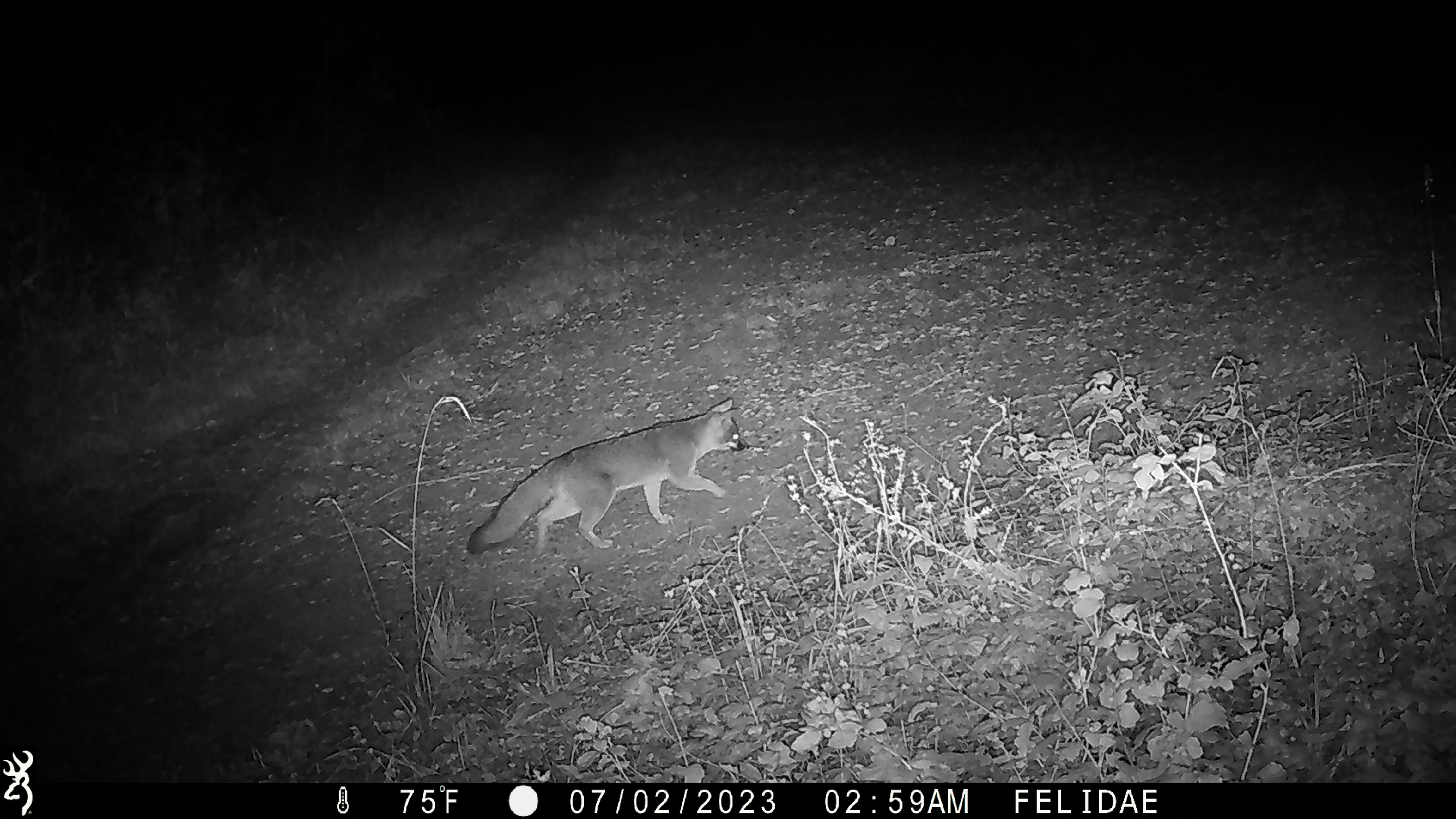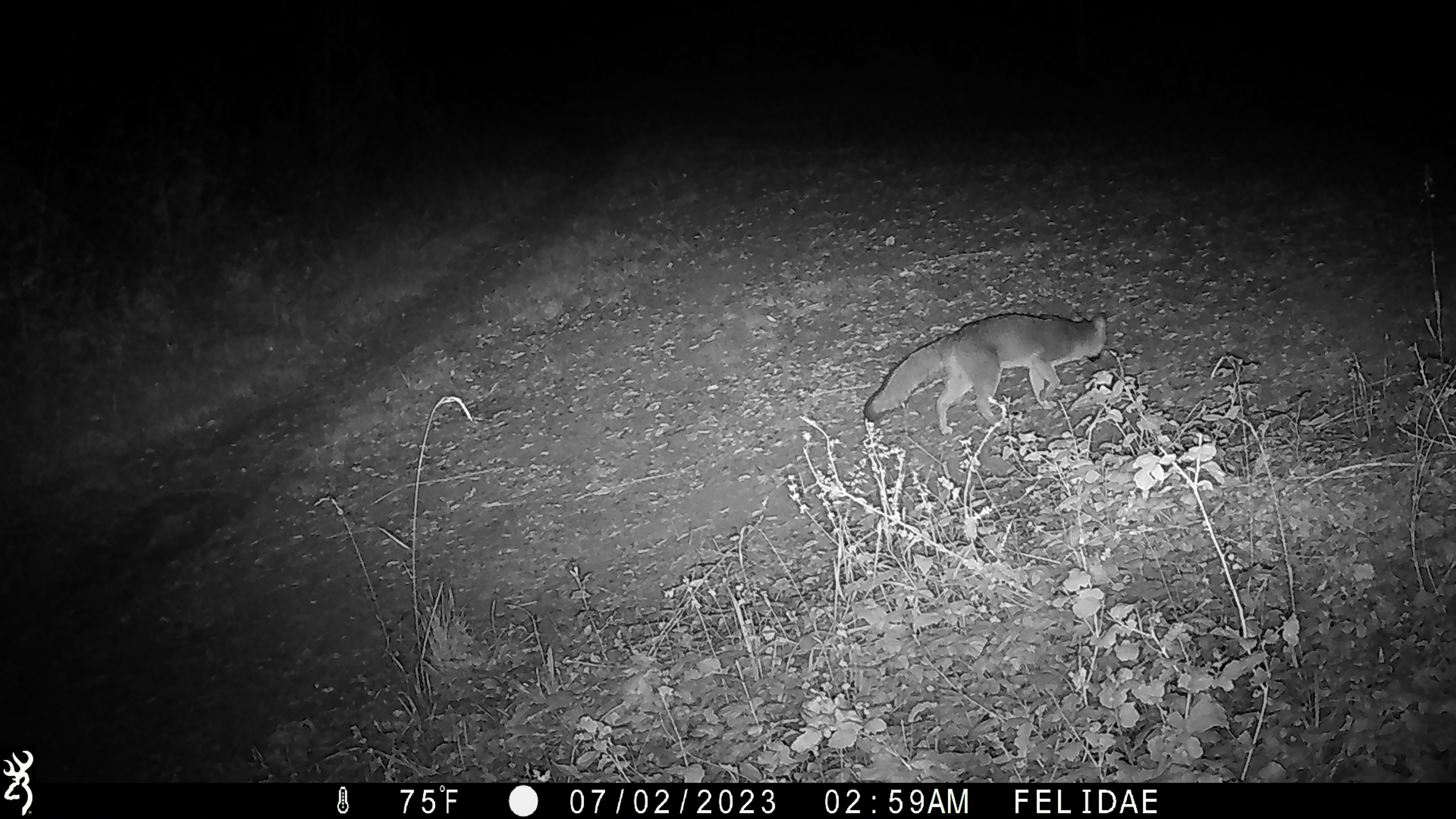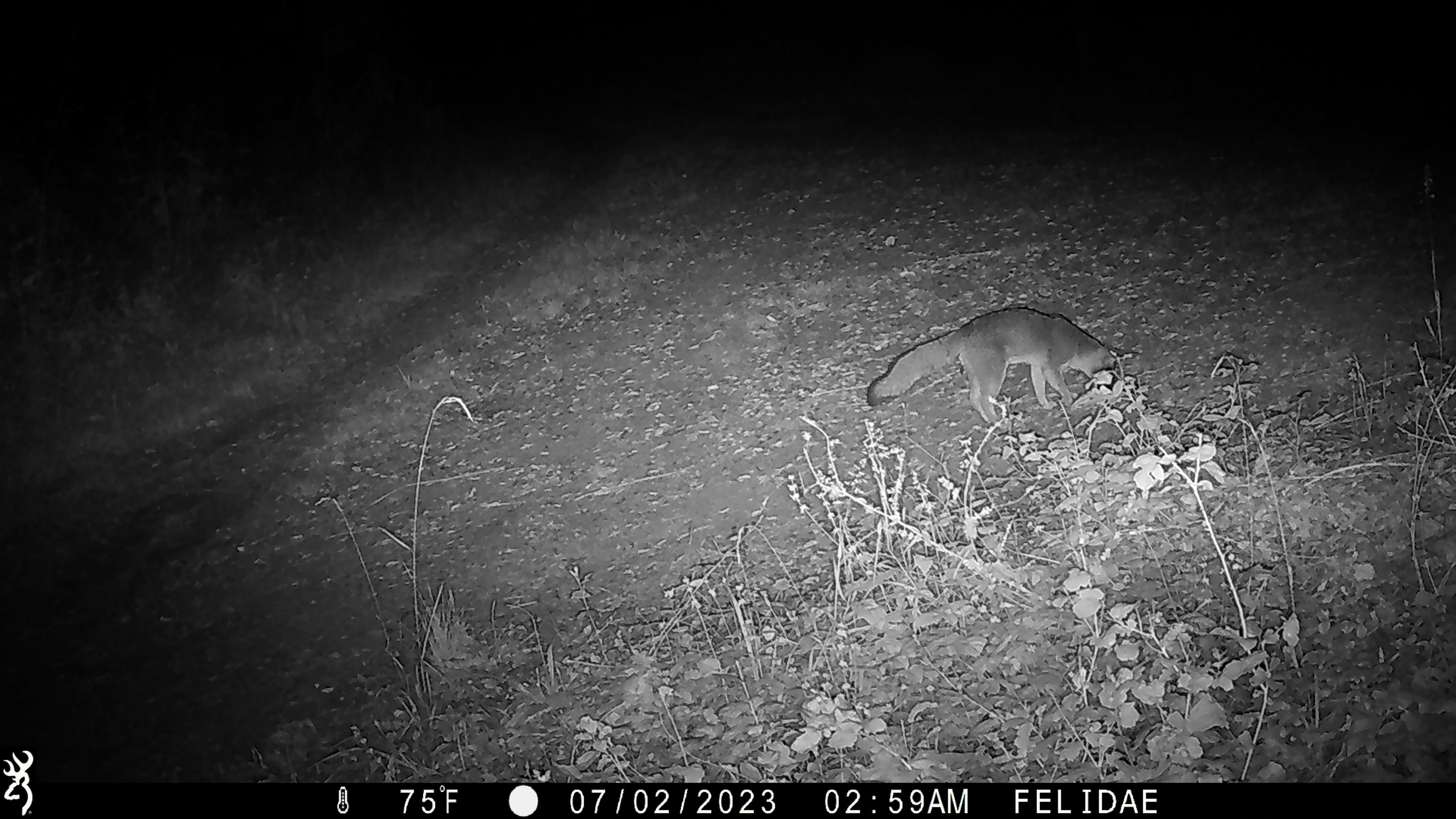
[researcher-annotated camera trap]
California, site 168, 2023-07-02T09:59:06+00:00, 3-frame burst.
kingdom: Animalia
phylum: Chordata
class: Mammalia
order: Carnivora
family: Canidae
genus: Urocyon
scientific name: Urocyon cinereoargenteus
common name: gray fox